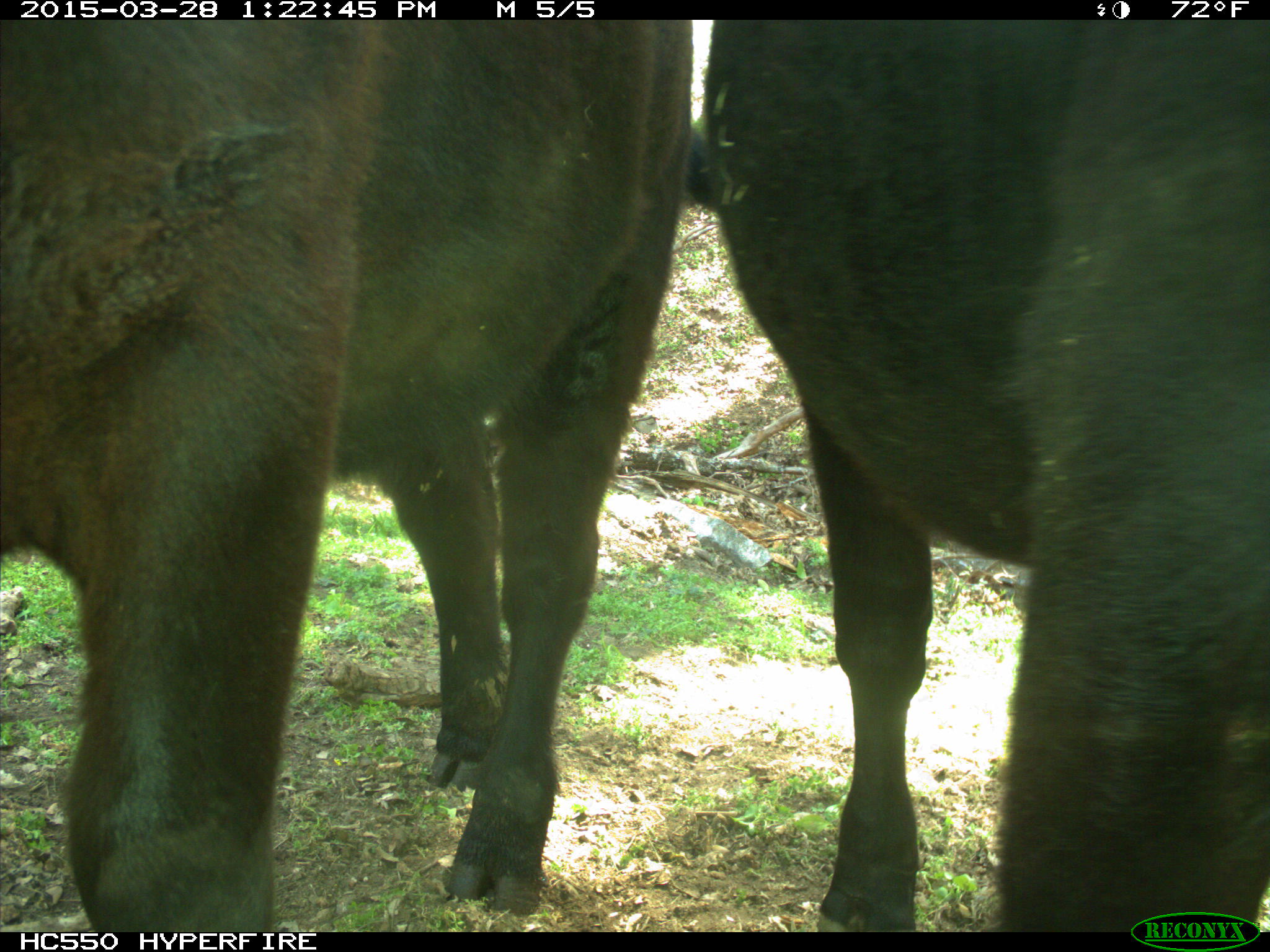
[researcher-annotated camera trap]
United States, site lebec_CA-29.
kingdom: Animalia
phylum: Chordata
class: Mammalia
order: Artiodactyla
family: Bovidae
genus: Bos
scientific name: Bos taurus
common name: domestic cow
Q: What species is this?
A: Bos taurus (domestic cow).